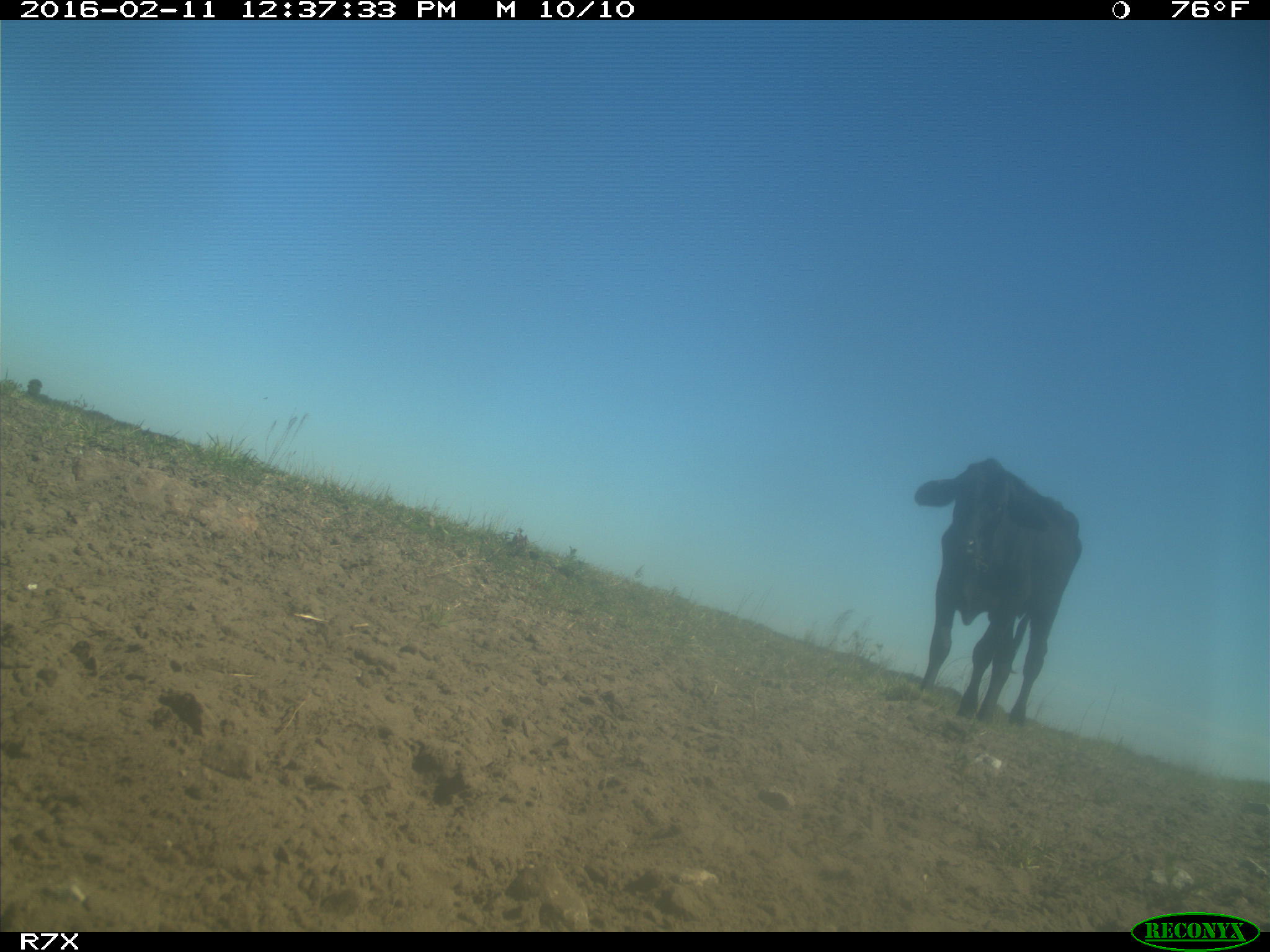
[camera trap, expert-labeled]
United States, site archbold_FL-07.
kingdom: Animalia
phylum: Chordata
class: Mammalia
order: Artiodactyla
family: Bovidae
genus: Bos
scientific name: Bos taurus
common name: domestic cow